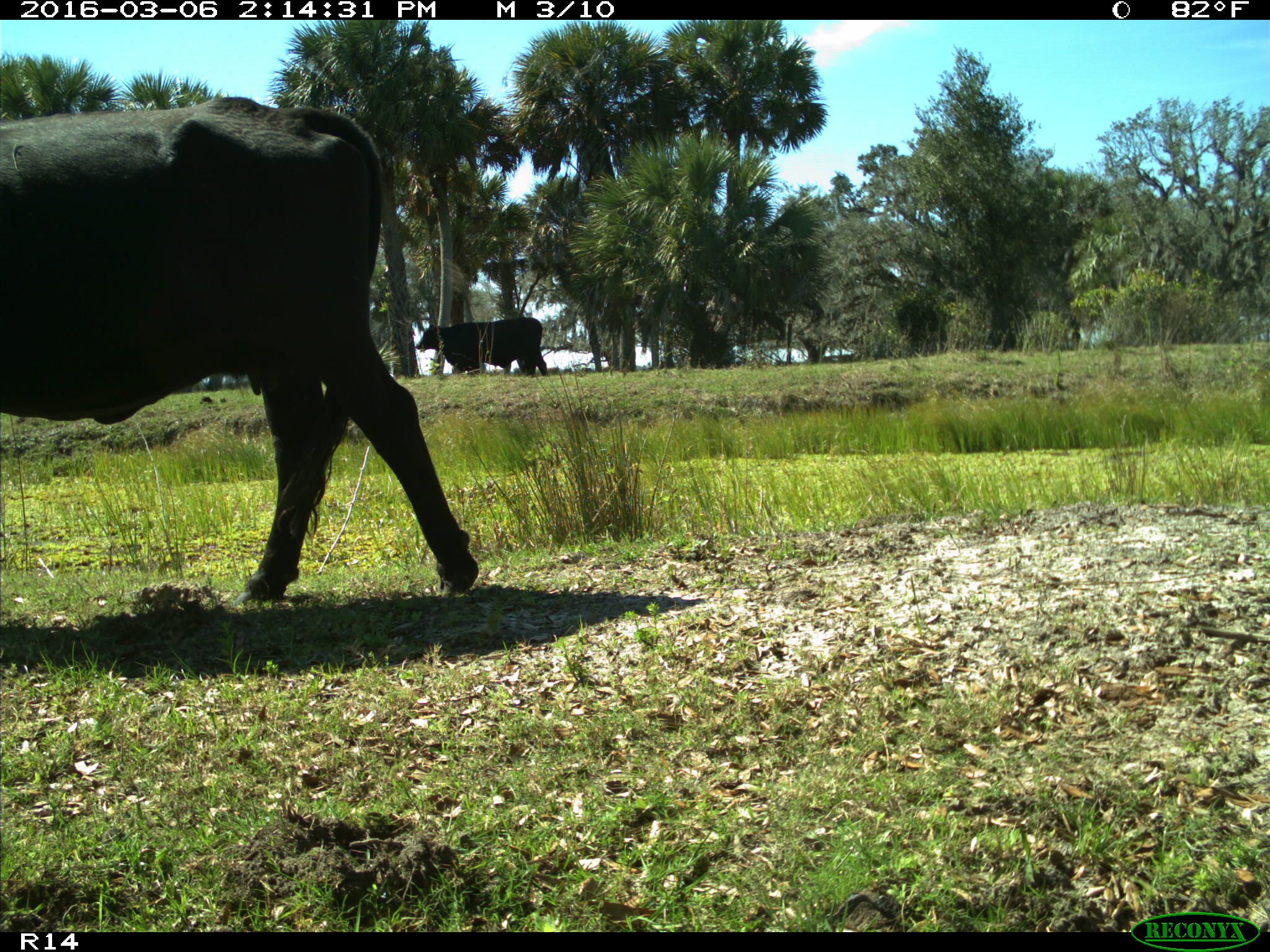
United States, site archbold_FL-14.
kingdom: Animalia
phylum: Chordata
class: Mammalia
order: Artiodactyla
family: Bovidae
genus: Bos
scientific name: Bos taurus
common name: domestic cow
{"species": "Bos taurus (domestic cow)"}